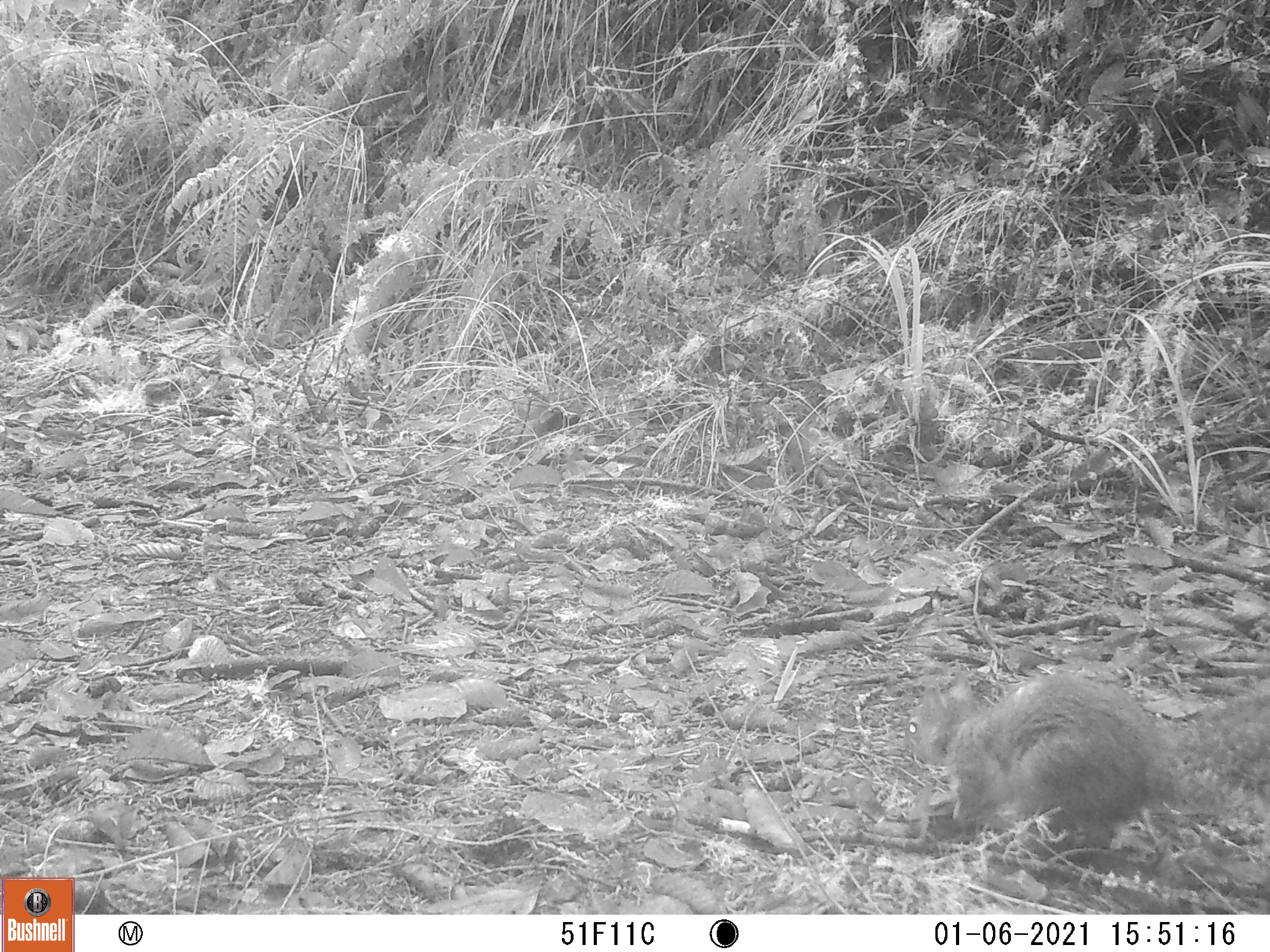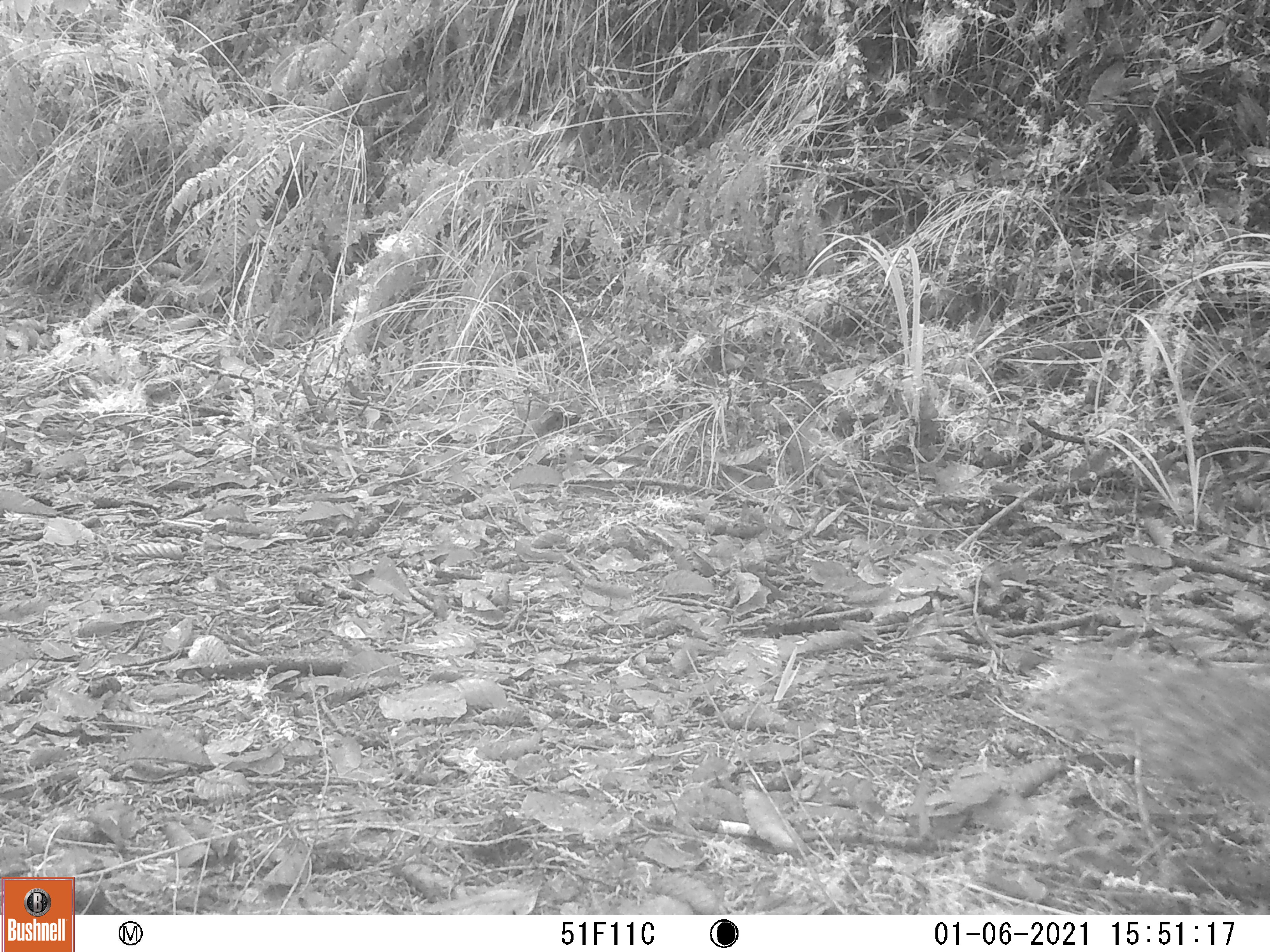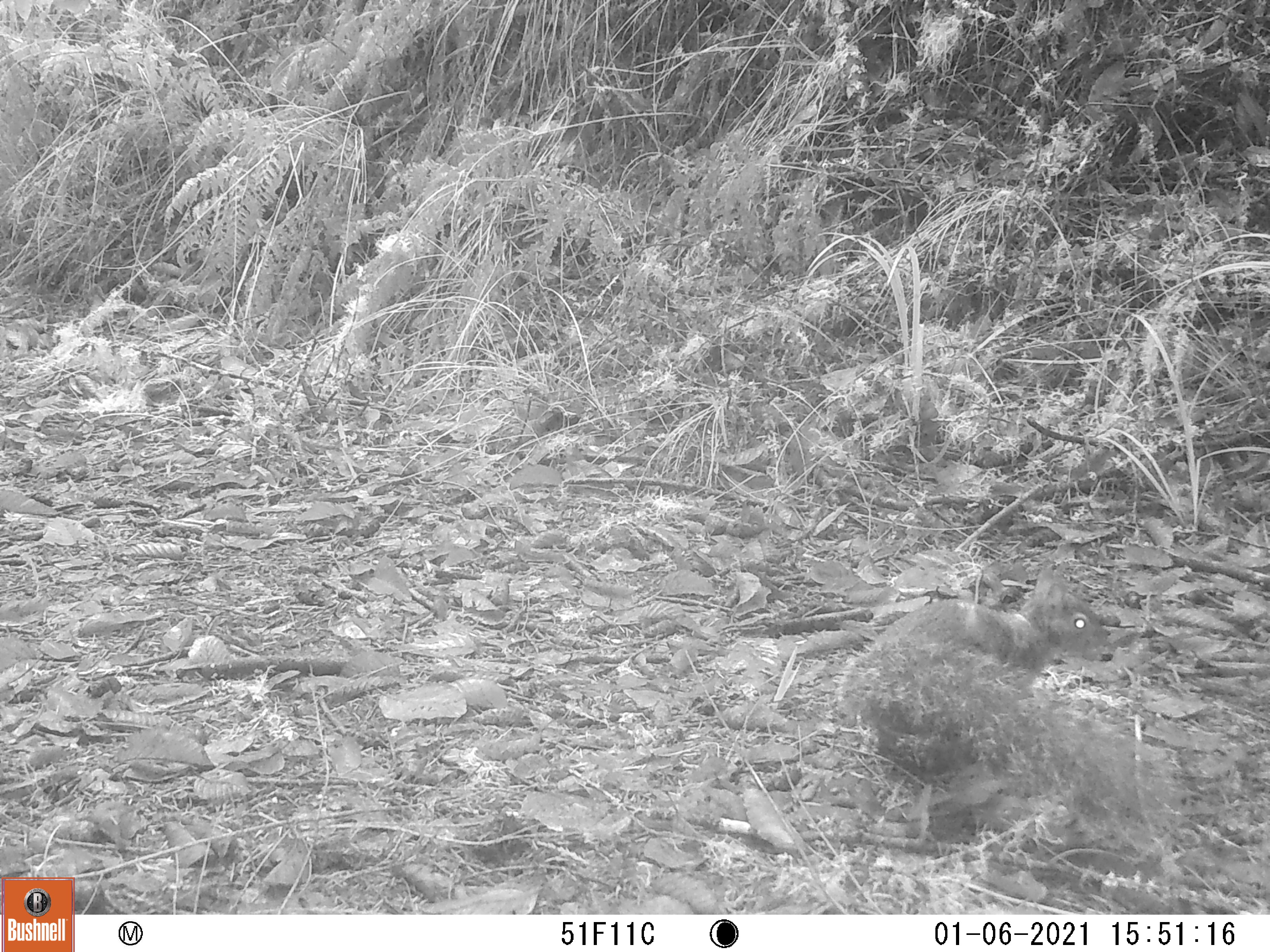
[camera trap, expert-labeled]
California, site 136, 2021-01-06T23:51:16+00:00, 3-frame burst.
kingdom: Animalia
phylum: Chordata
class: Mammalia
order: Rodentia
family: Sciuridae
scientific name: Sciuridae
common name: squirrel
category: unknown squirrel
Unknown squirrel (squirrel) (Sciuridae).